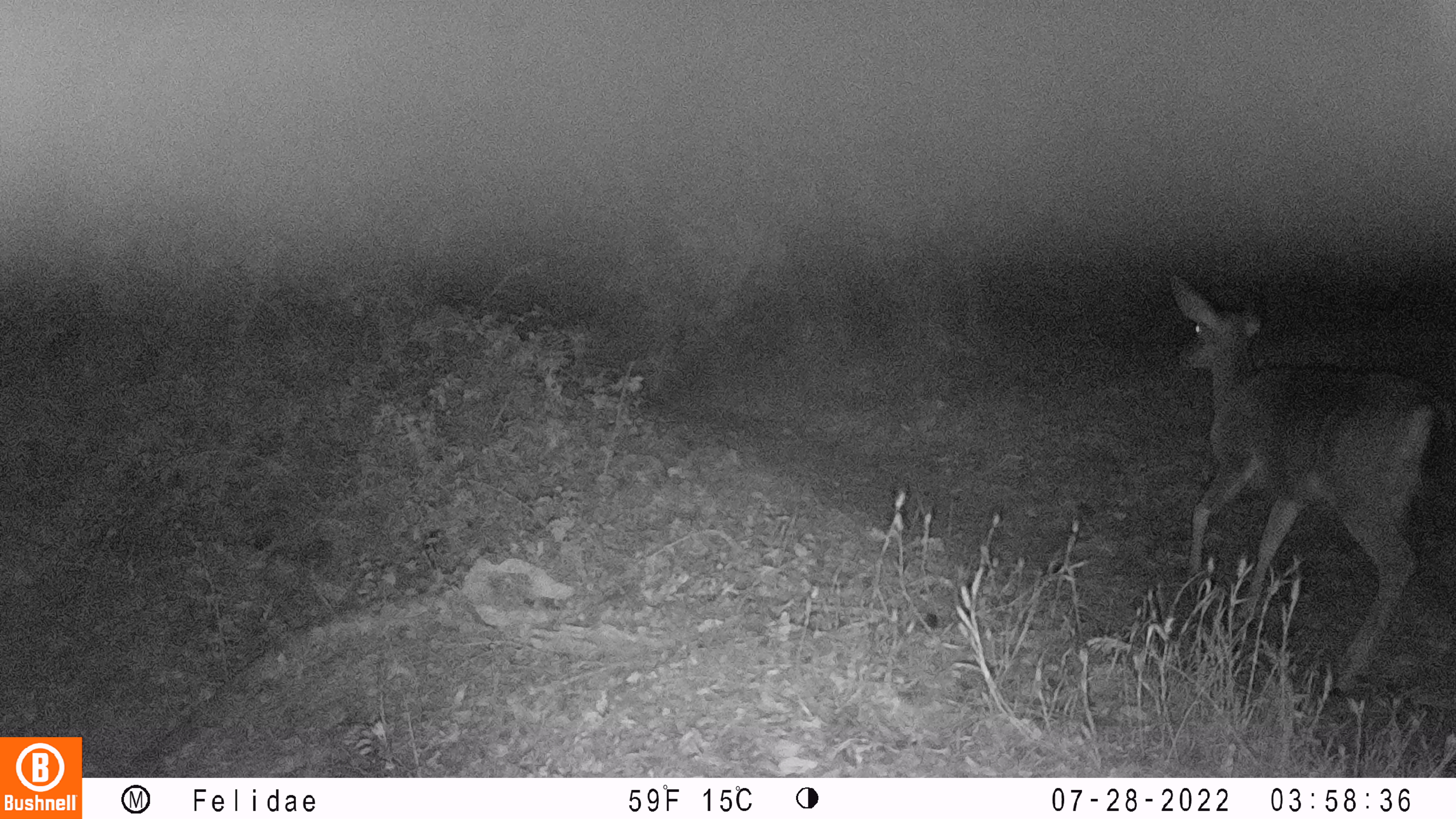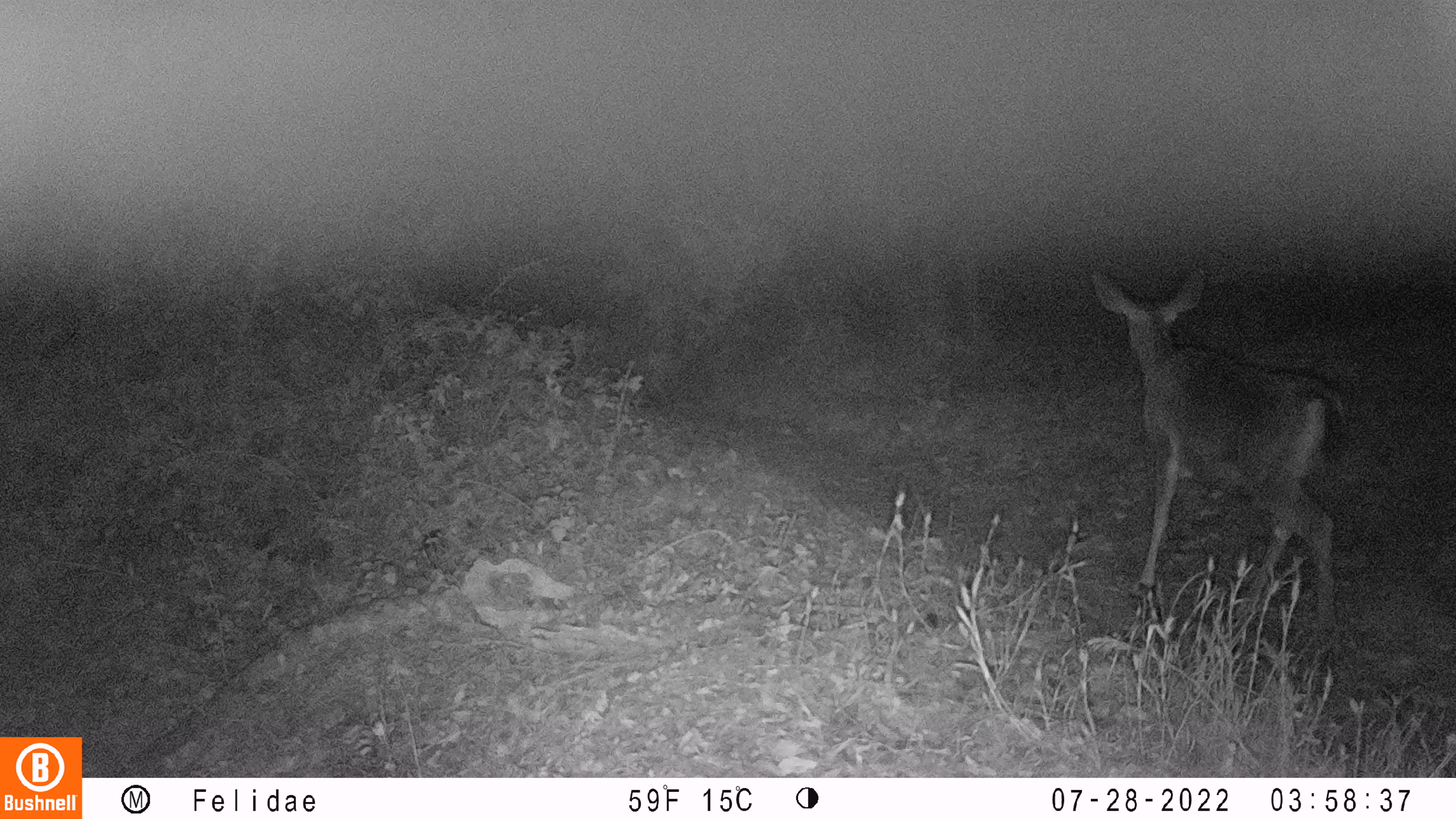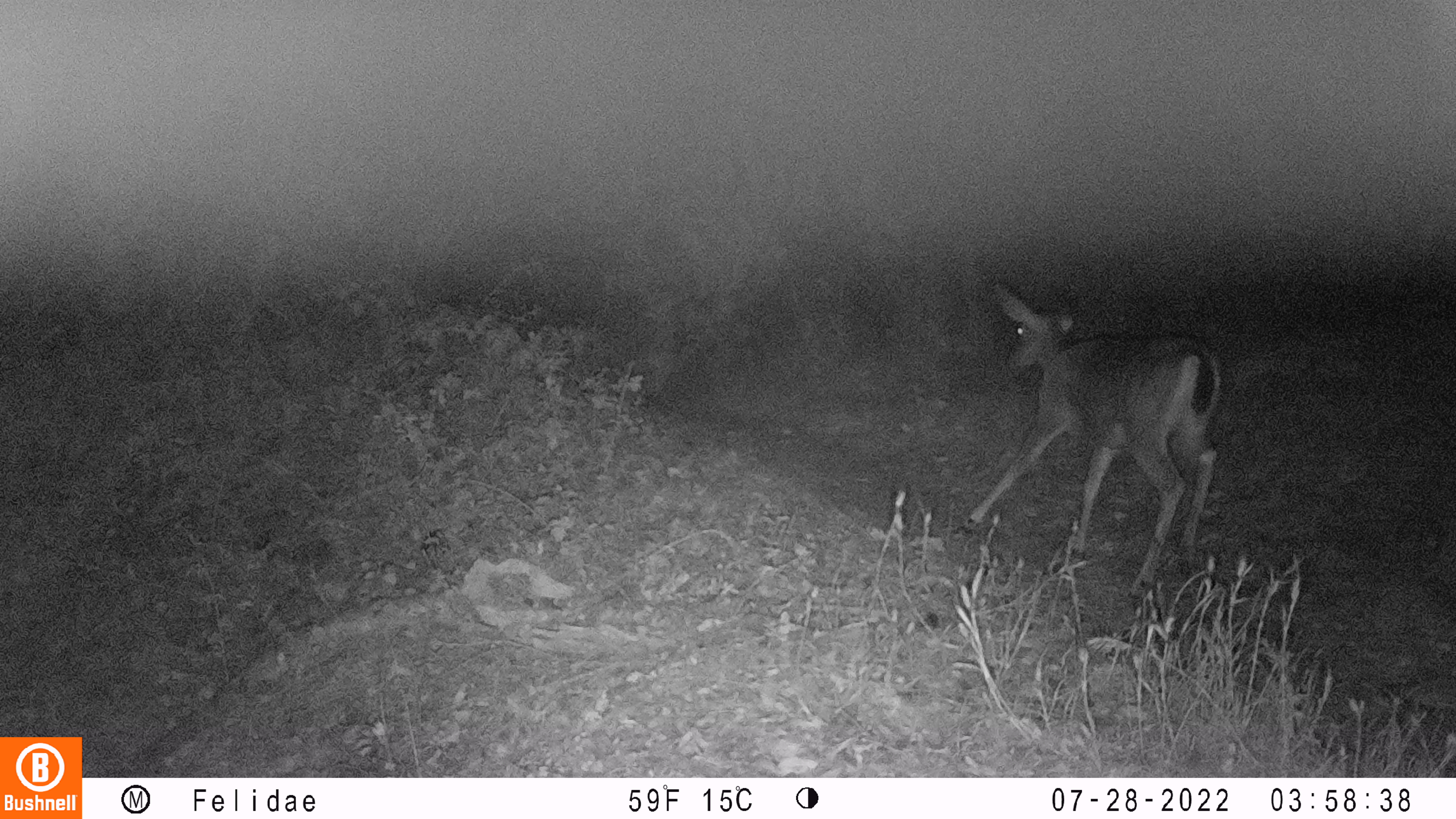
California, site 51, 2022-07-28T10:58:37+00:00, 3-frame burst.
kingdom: Animalia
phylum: Chordata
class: Mammalia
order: Artiodactyla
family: Cervidae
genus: Odocoileus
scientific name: Odocoileus hemionus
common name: mule deer